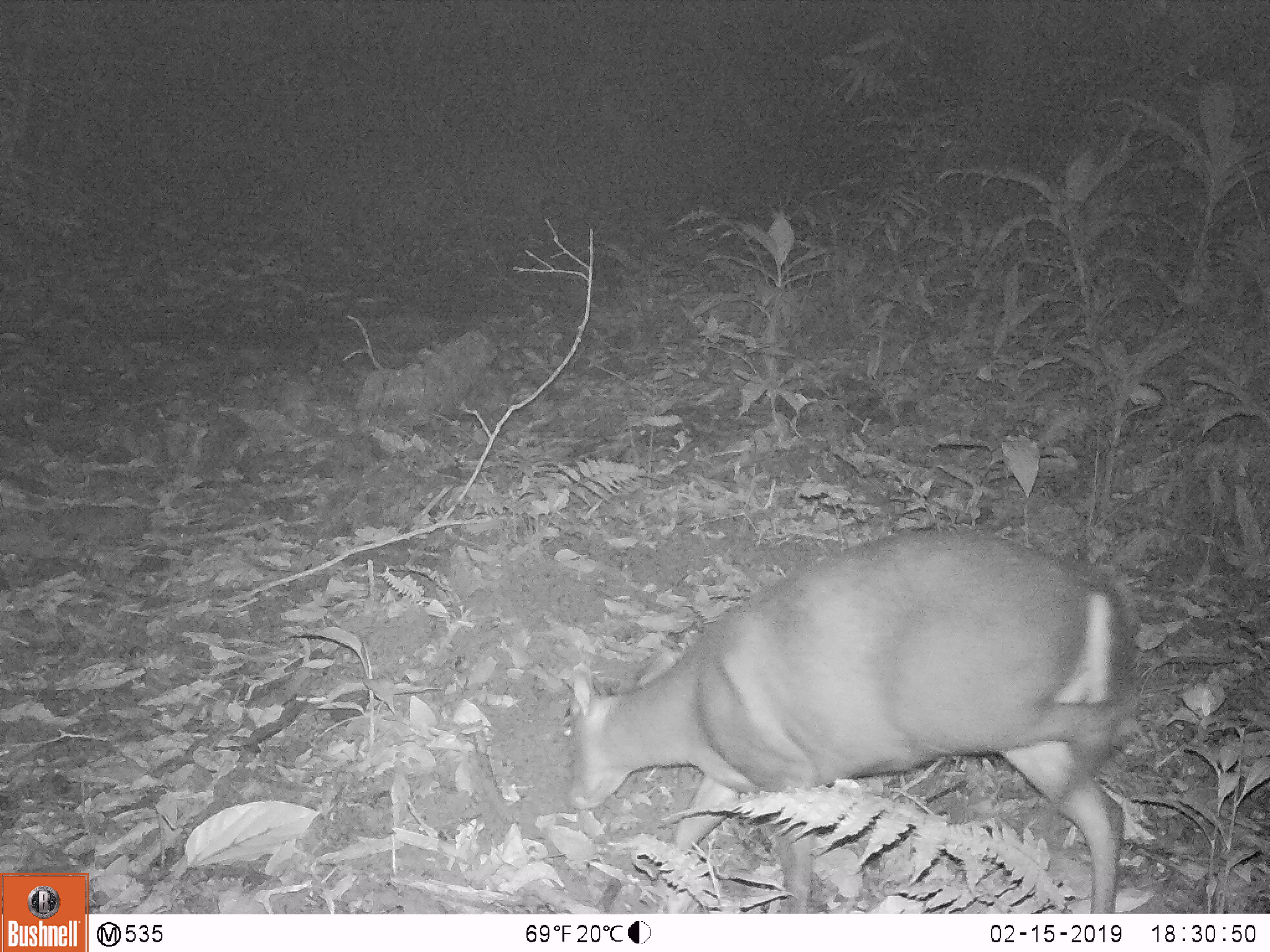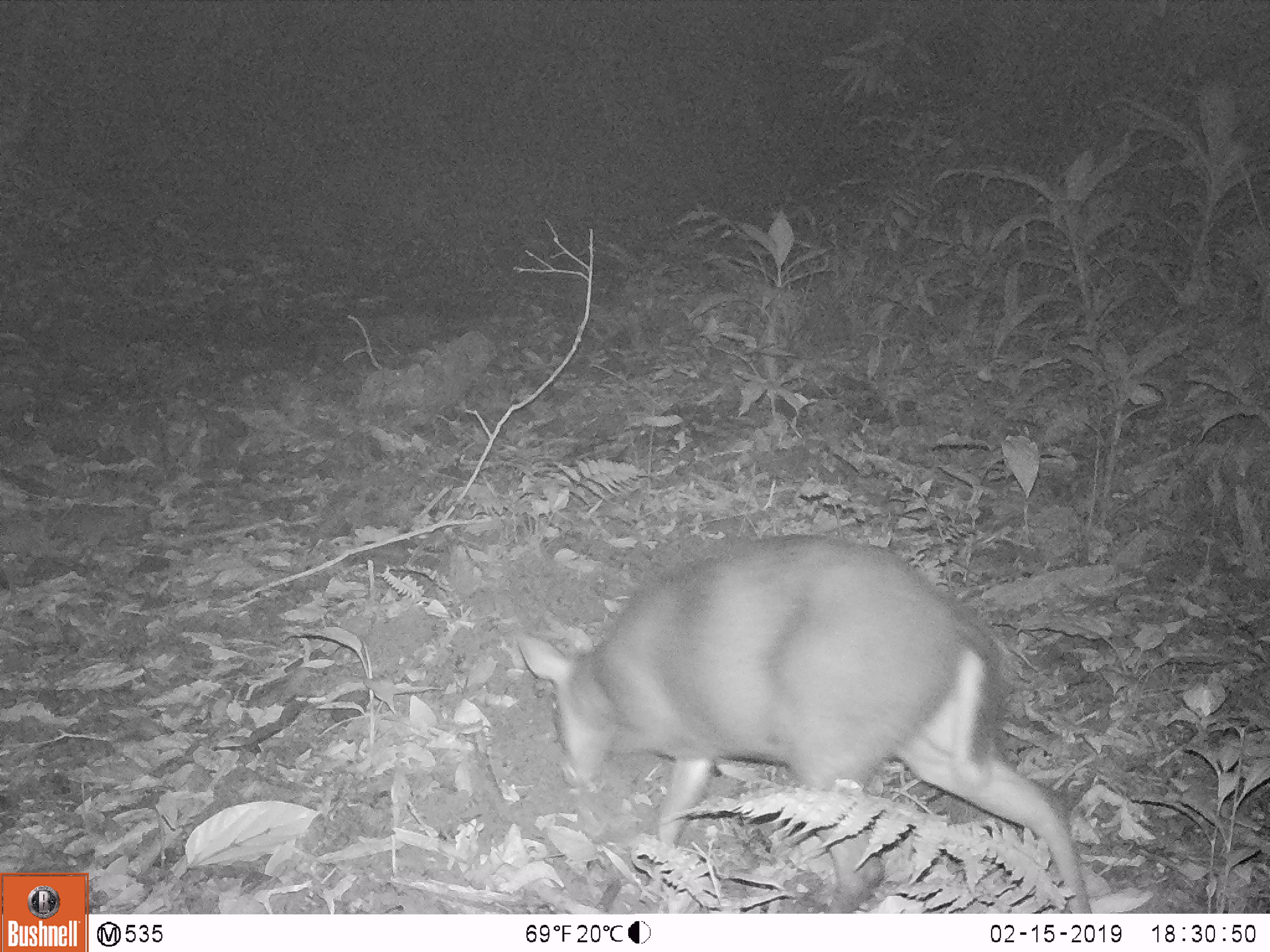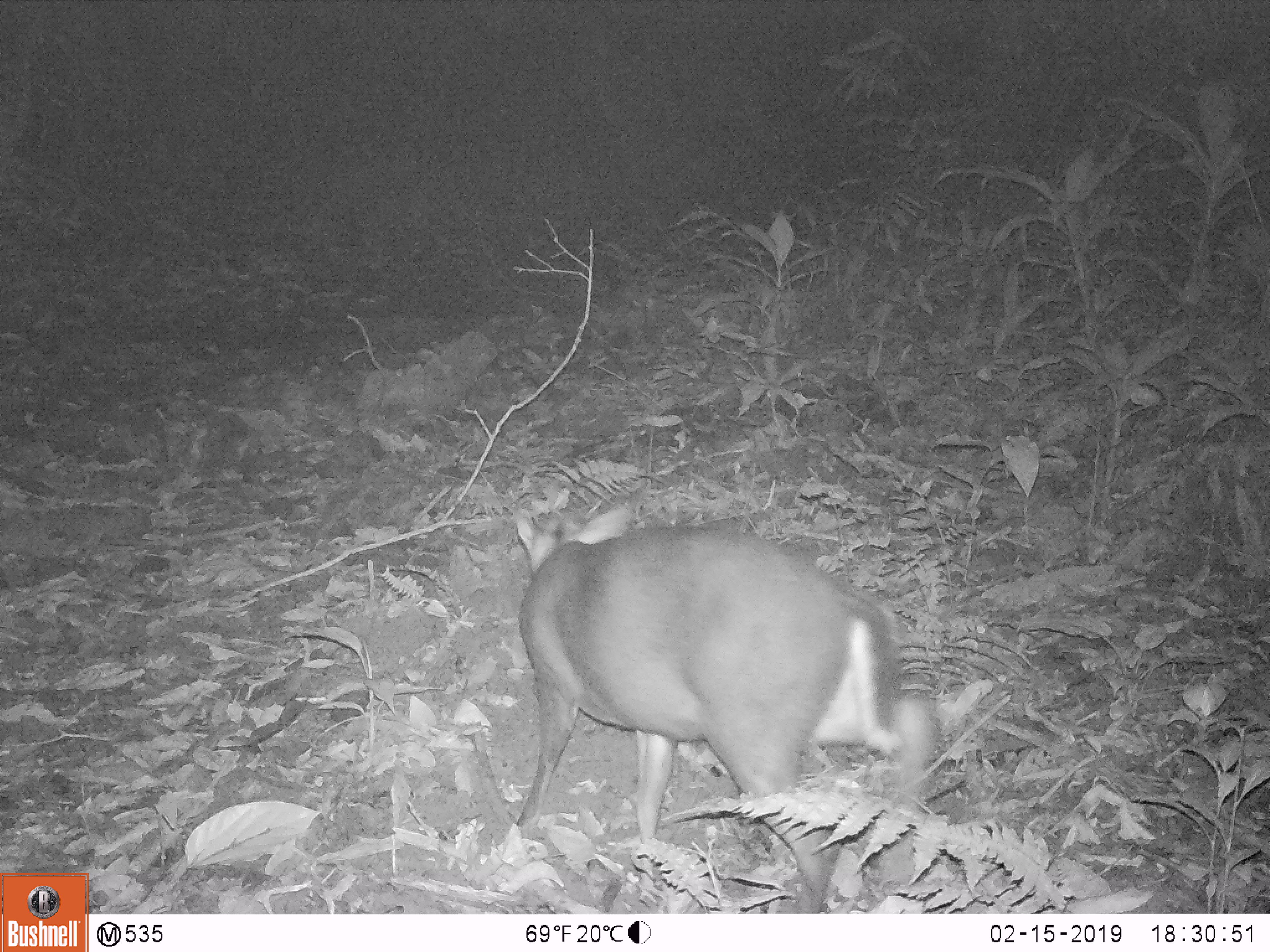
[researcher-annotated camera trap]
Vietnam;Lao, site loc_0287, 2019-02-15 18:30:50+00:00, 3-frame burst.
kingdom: Animalia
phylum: Chordata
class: Mammalia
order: Artiodactyla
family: Cervidae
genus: Muntiacus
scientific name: Muntiacus rooseveltorum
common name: roosevelt's muntjac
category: roosevelts muntjac group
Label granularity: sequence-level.